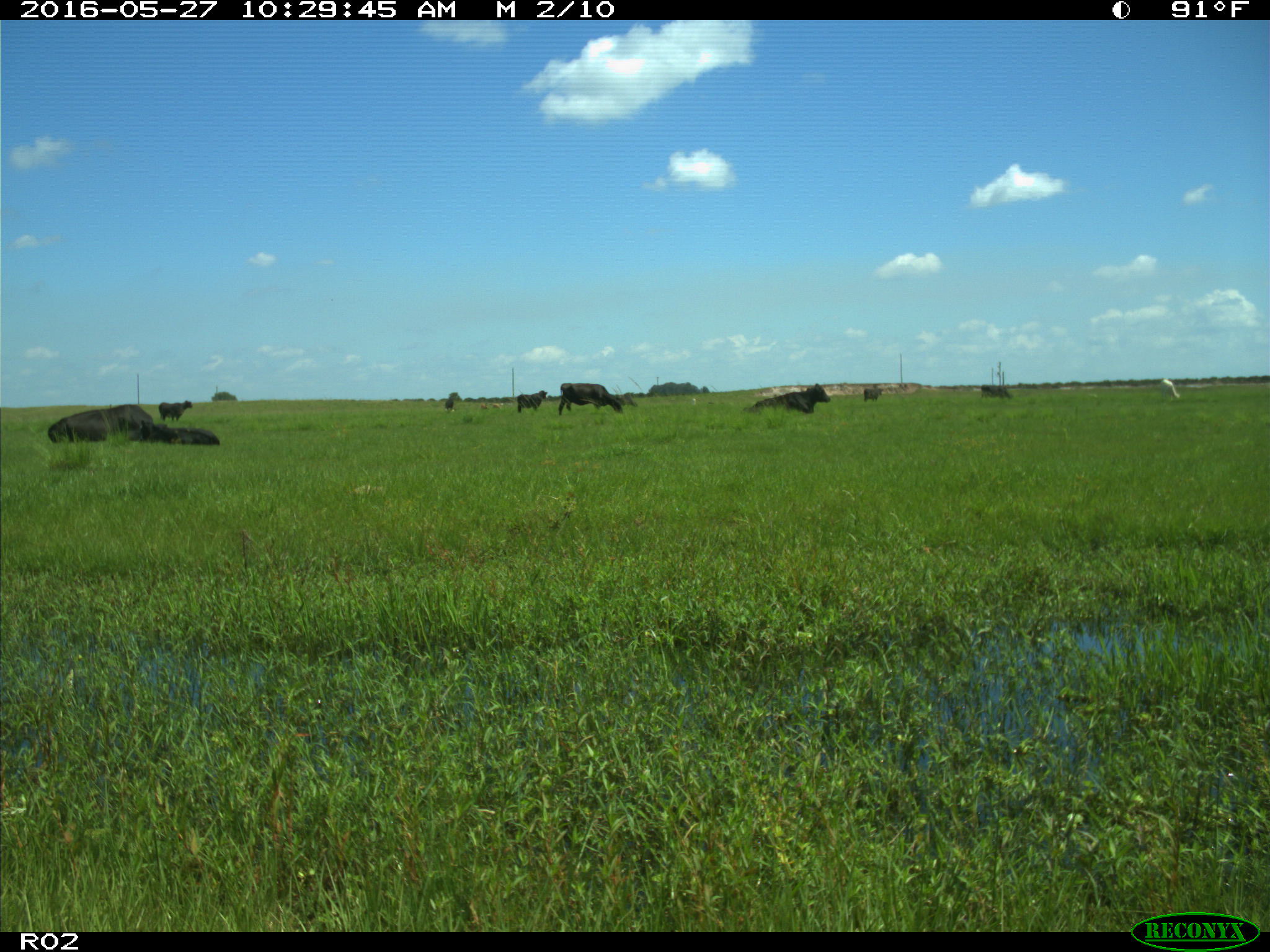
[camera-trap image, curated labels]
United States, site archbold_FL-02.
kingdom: Animalia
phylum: Chordata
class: Mammalia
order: Artiodactyla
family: Bovidae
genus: Bos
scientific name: Bos taurus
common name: domestic cow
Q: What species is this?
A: Bos taurus (domestic cow).